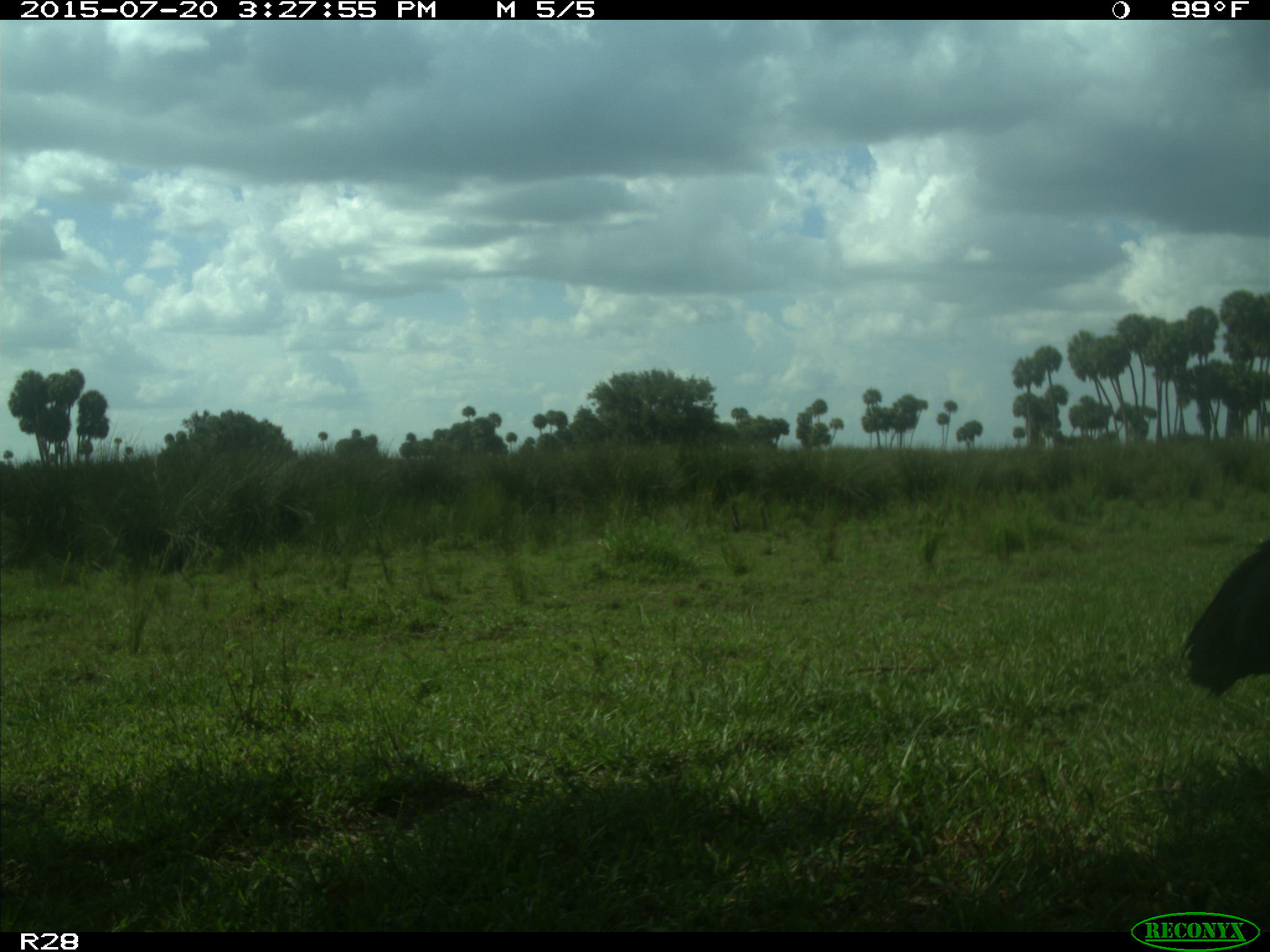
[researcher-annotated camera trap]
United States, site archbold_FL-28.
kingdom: Animalia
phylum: Chordata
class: Aves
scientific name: Aves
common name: birds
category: unidentified bird